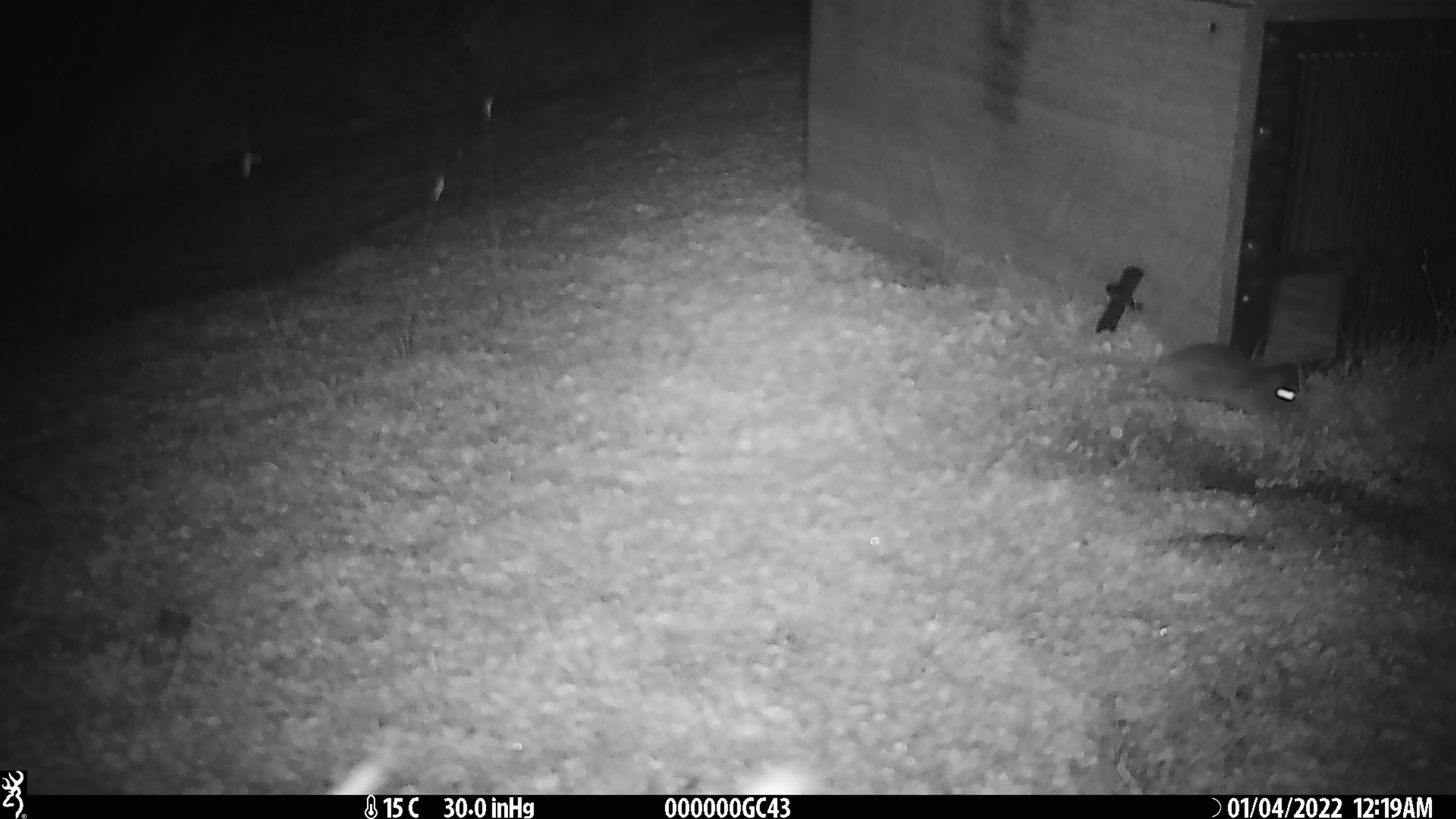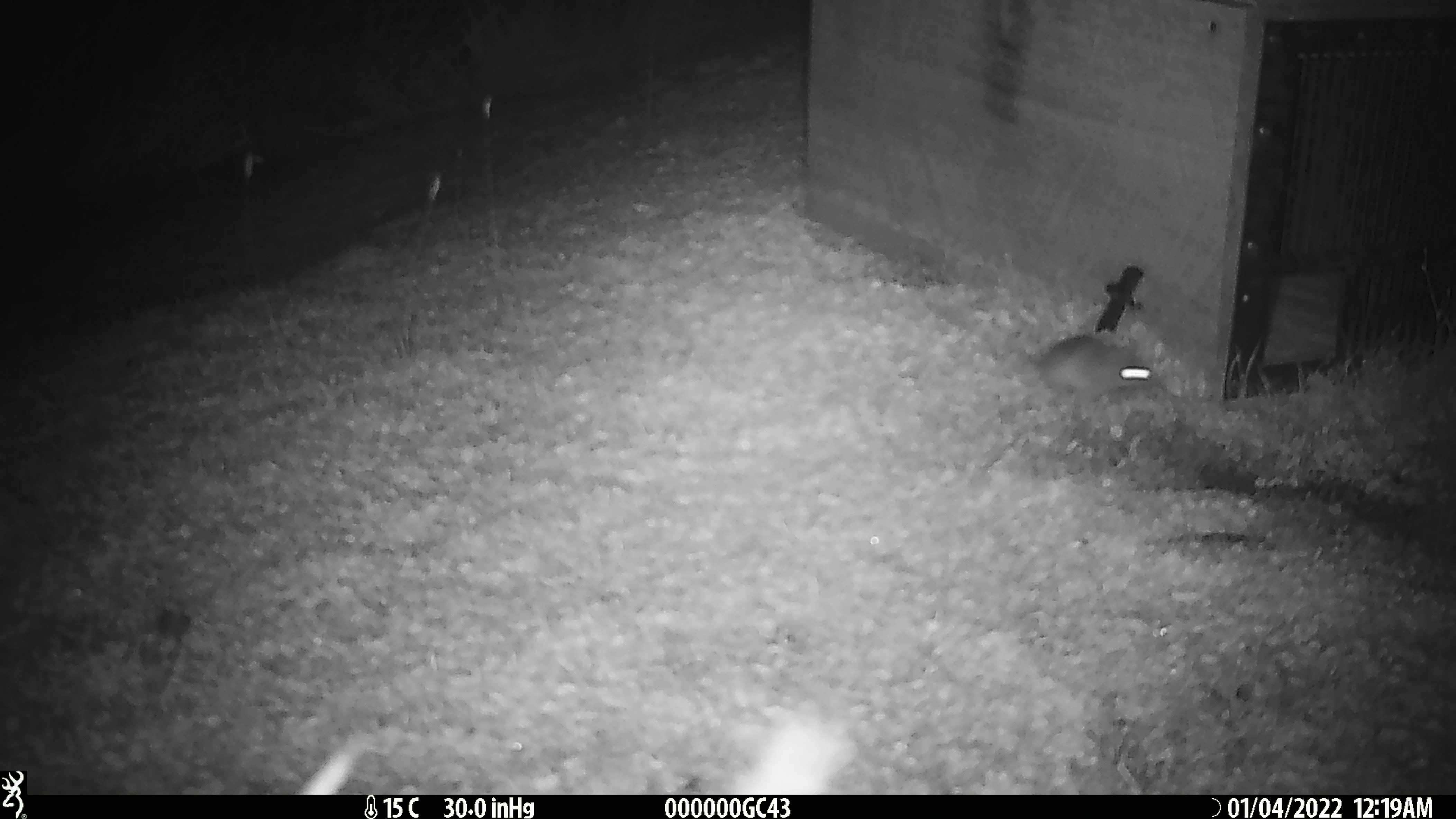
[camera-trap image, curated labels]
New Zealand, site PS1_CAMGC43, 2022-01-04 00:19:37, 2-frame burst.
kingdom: Animalia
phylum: Chordata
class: Mammalia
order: Rodentia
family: Muridae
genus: Mus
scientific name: Mus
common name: mouse